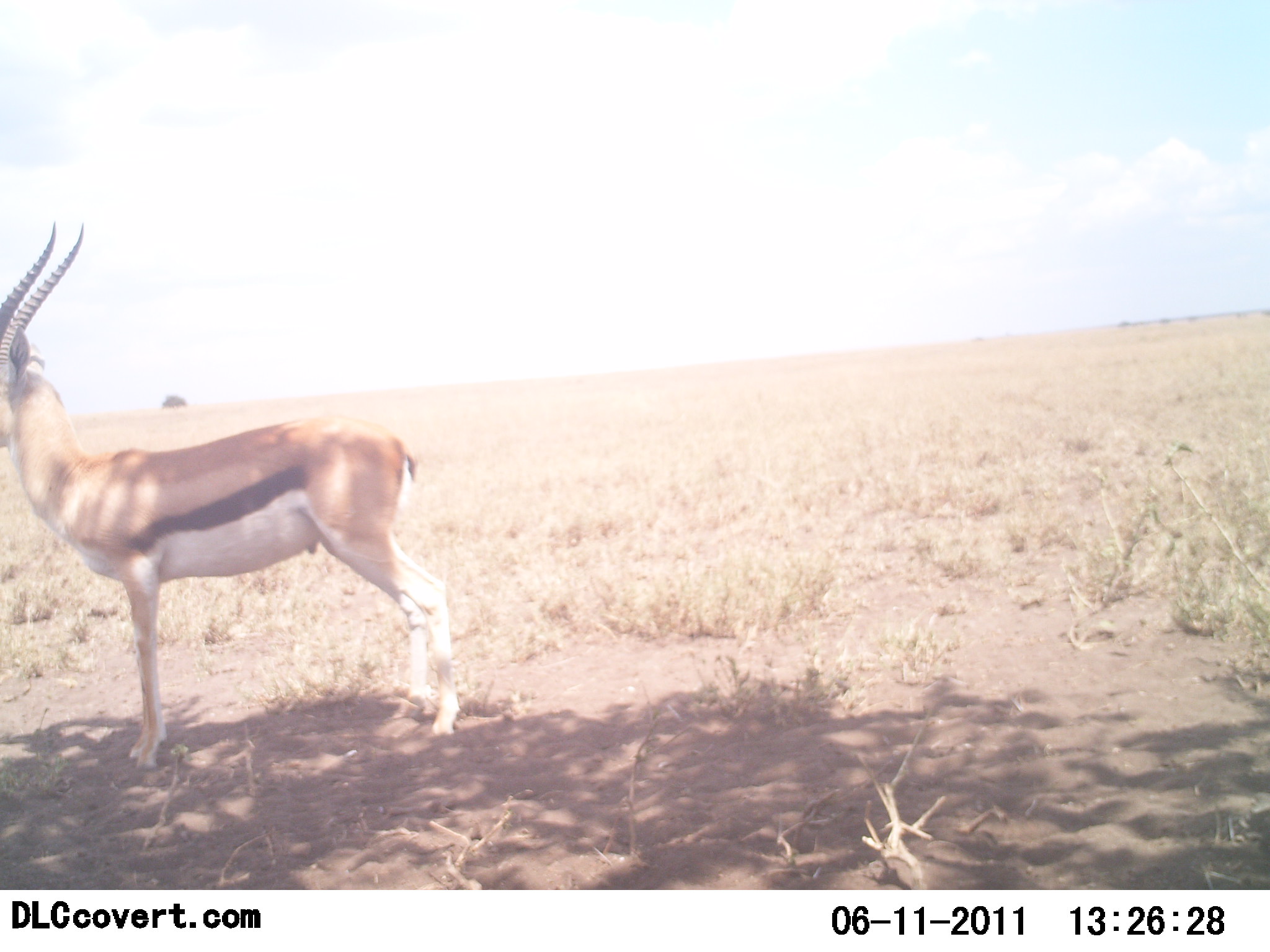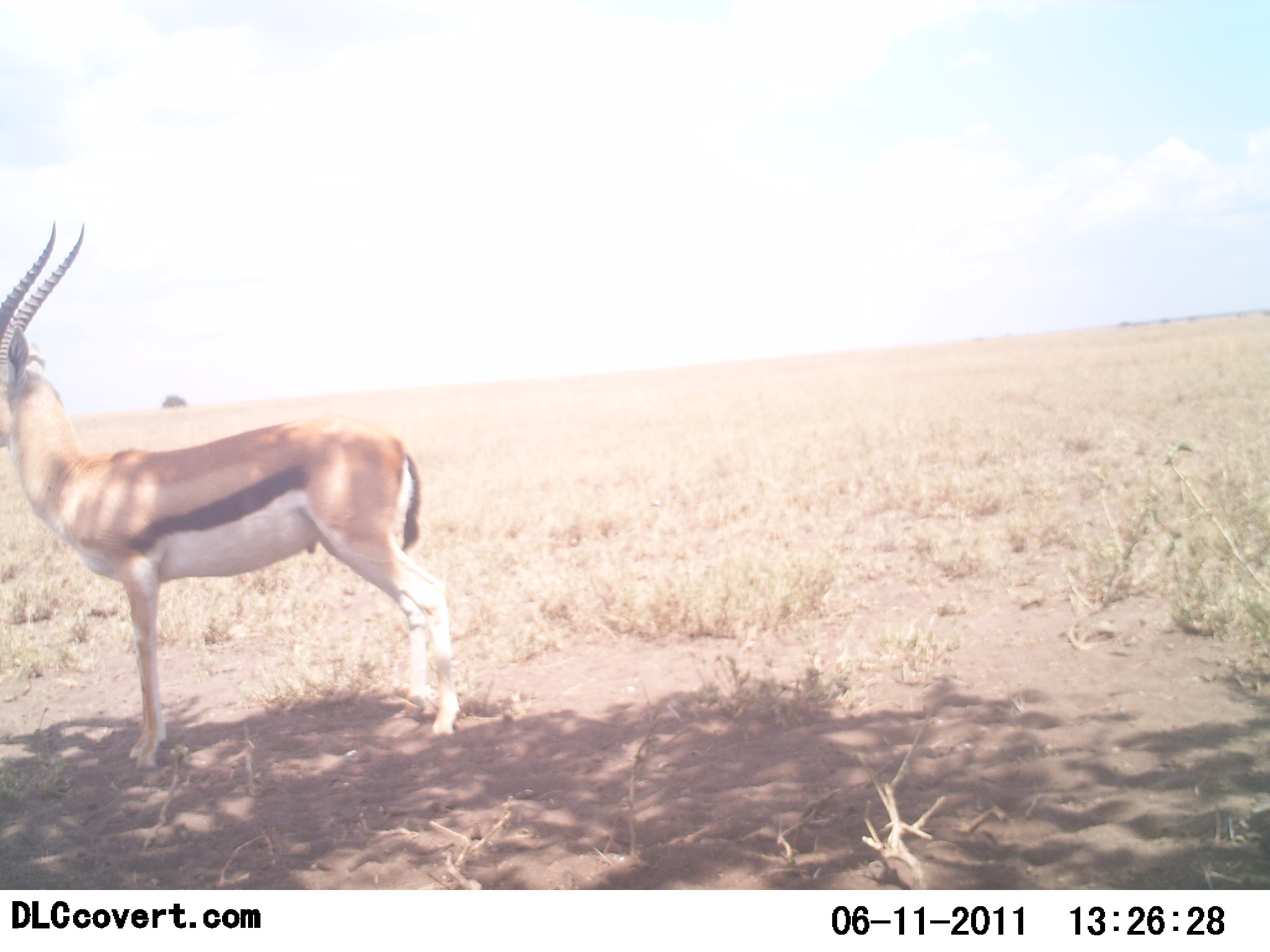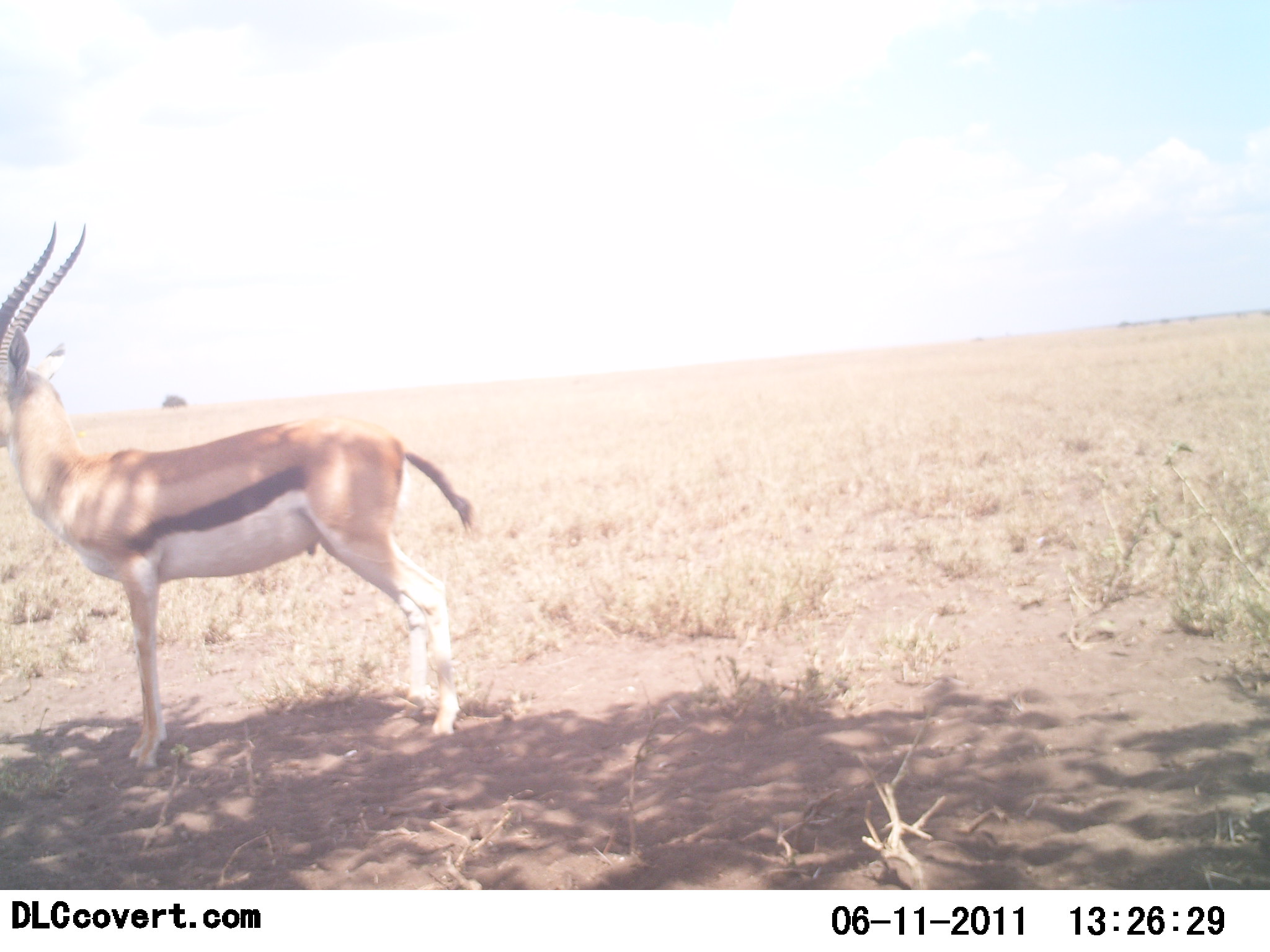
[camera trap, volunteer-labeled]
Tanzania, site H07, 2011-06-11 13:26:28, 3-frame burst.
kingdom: Animalia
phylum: Chordata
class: Mammalia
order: Artiodactyla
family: Bovidae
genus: Eudorcas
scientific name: Eudorcas thomsonii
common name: thomson's gazelle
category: gazellethomsons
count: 1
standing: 100%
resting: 0%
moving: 0%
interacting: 0%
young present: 0%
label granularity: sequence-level